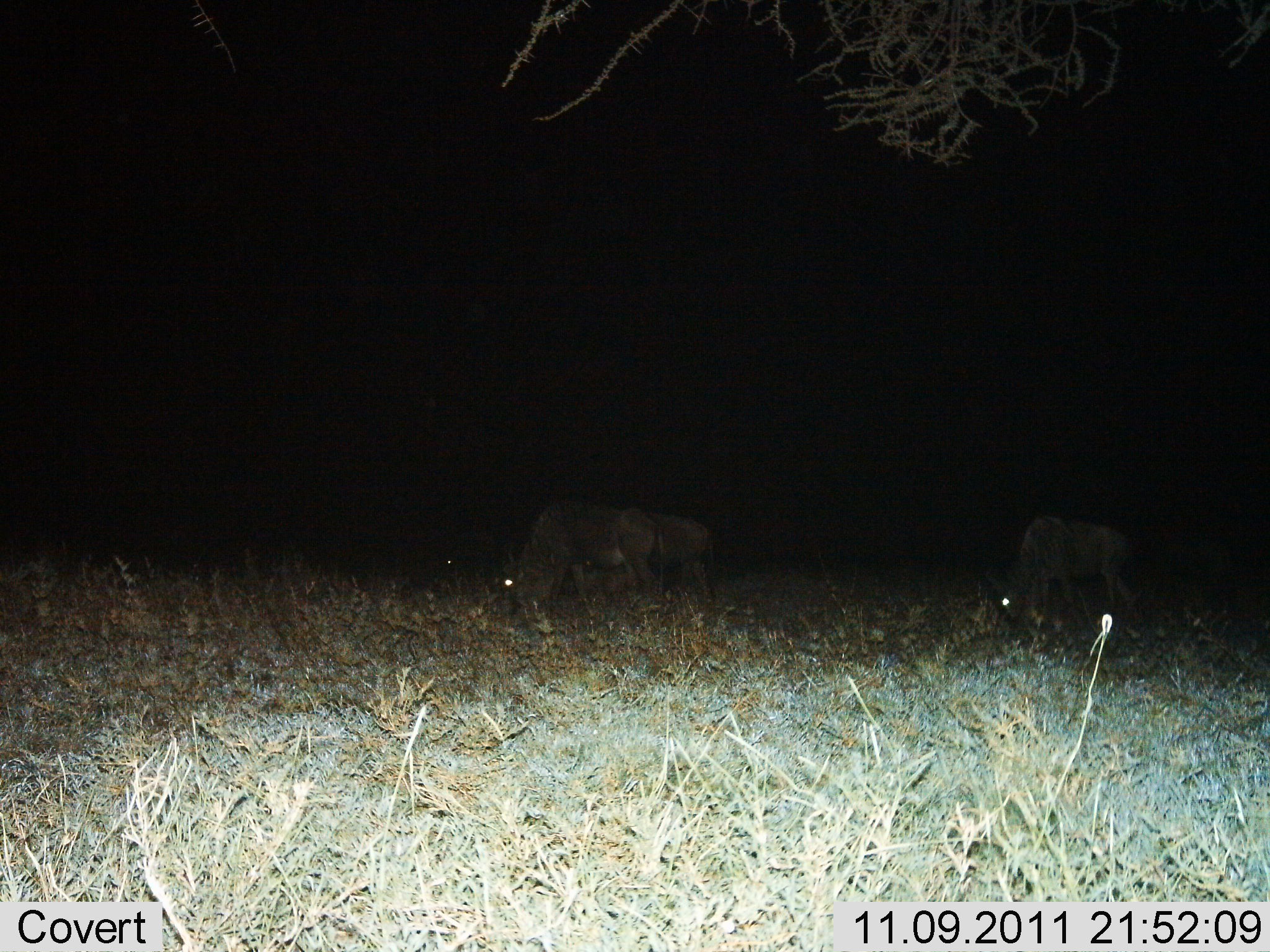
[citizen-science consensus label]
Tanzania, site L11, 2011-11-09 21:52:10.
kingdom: Animalia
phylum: Chordata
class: Mammalia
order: Artiodactyla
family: Bovidae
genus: Connochaetes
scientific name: Connochaetes taurinus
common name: blue wildebeest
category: wildebeest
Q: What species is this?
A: Wildebeest (blue wildebeest) (Connochaetes taurinus).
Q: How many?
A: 3.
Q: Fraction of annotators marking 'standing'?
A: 12%.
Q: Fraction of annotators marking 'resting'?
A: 0%.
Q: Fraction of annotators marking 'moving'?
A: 0%.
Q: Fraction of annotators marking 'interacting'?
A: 0%.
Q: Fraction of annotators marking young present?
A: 0%.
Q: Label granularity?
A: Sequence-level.